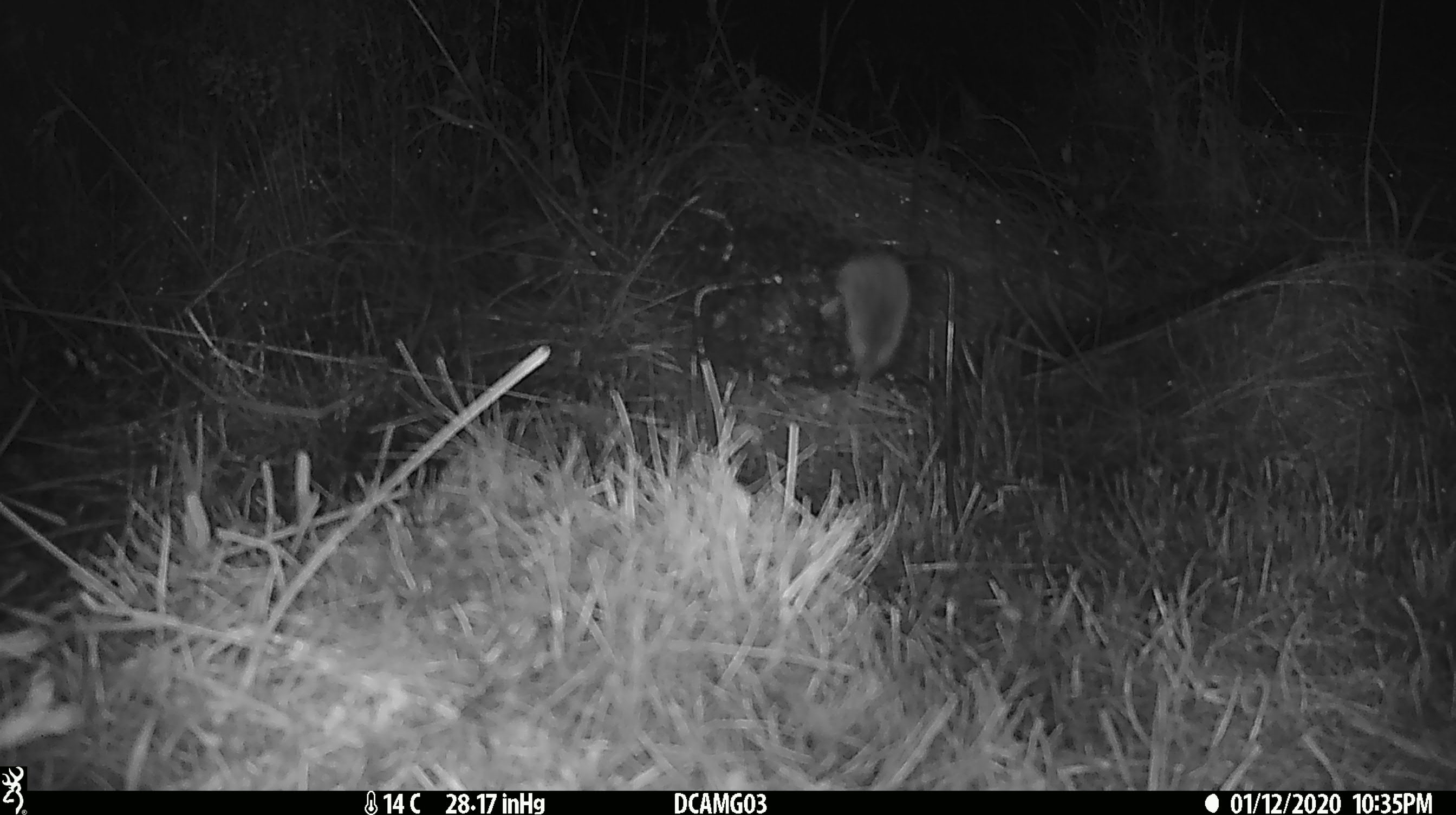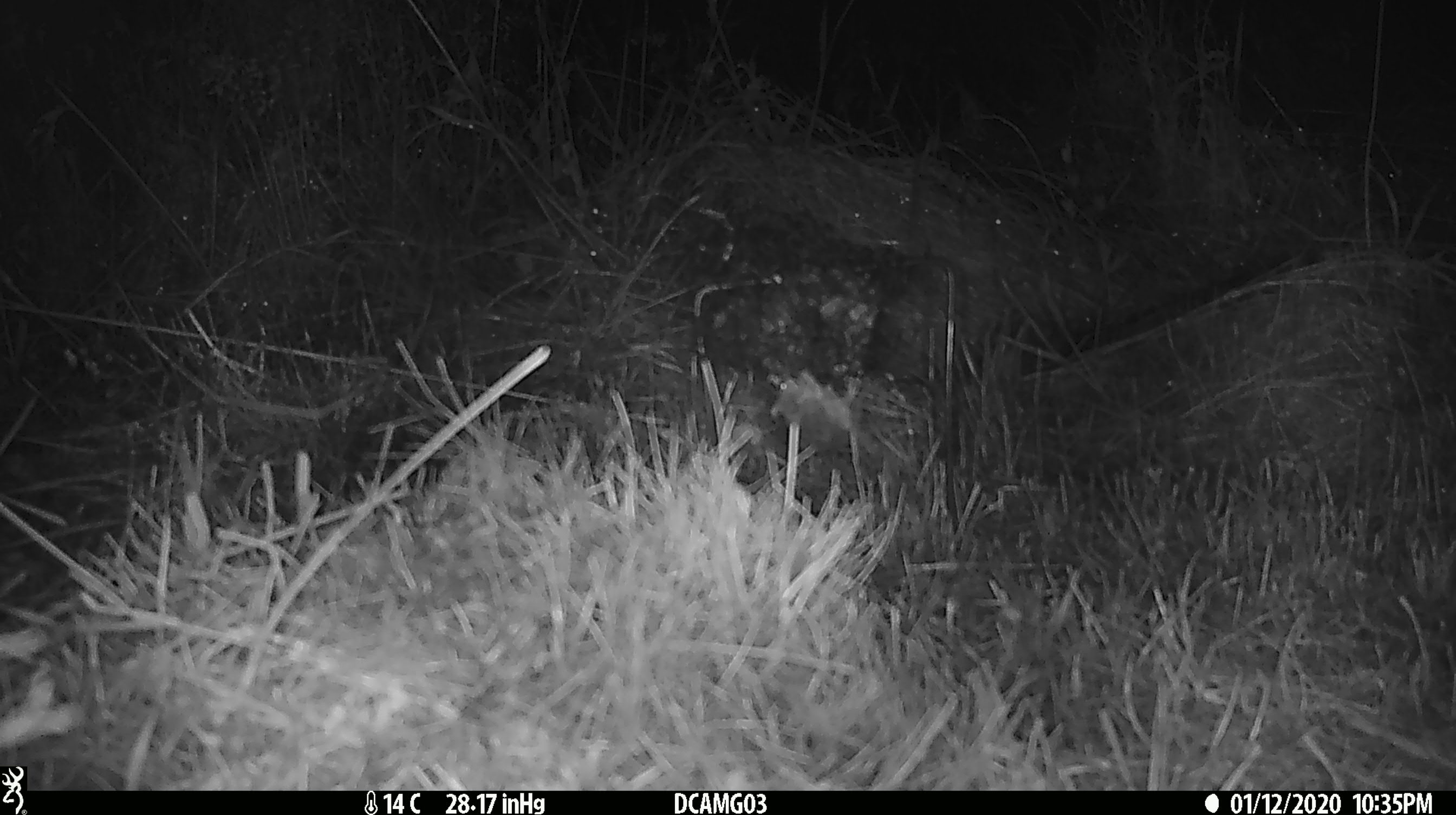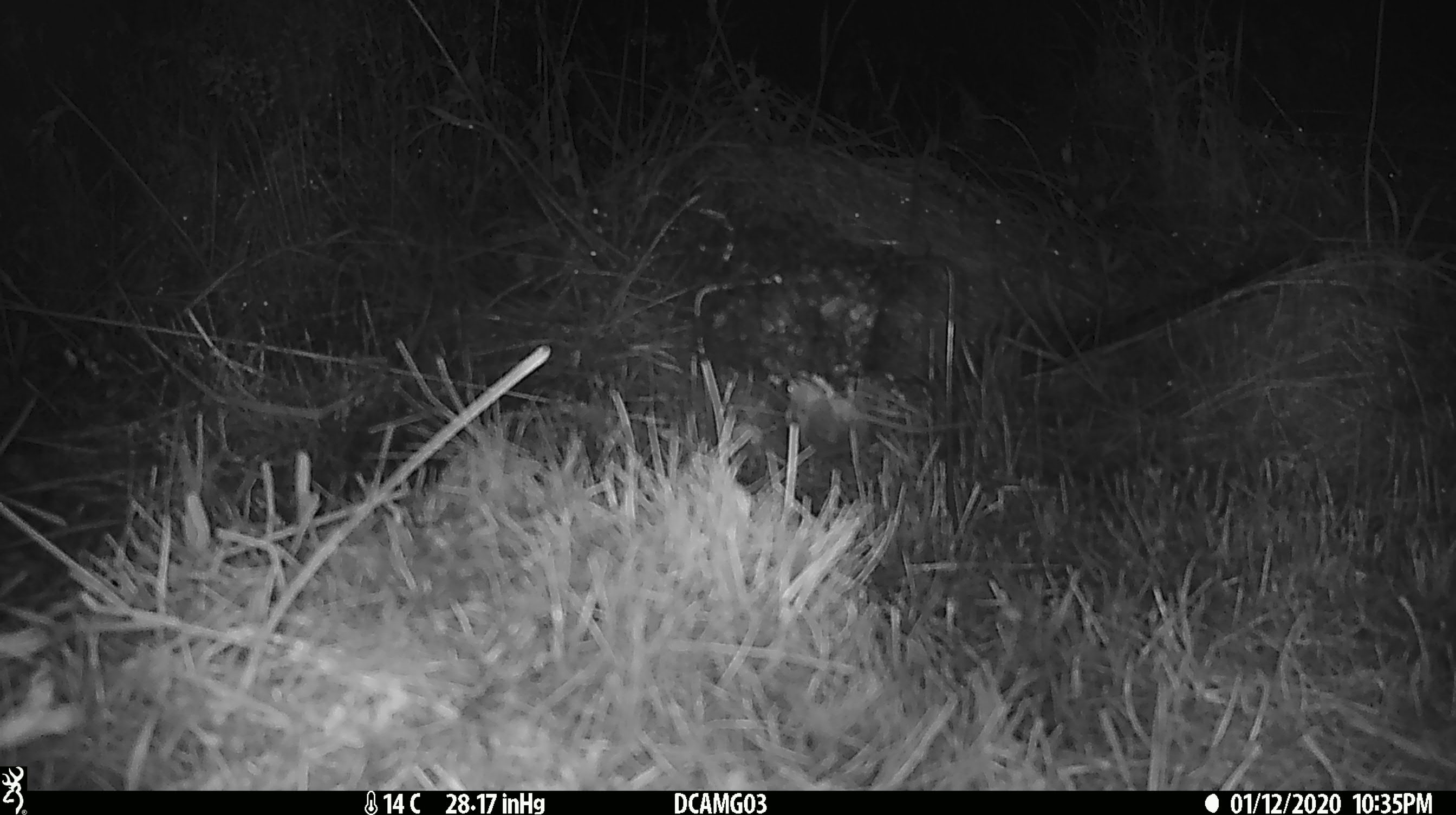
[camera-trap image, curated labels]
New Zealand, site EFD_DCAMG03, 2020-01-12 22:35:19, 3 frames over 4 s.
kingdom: Animalia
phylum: Chordata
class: Mammalia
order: Rodentia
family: Muridae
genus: Mus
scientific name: Mus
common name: mouse